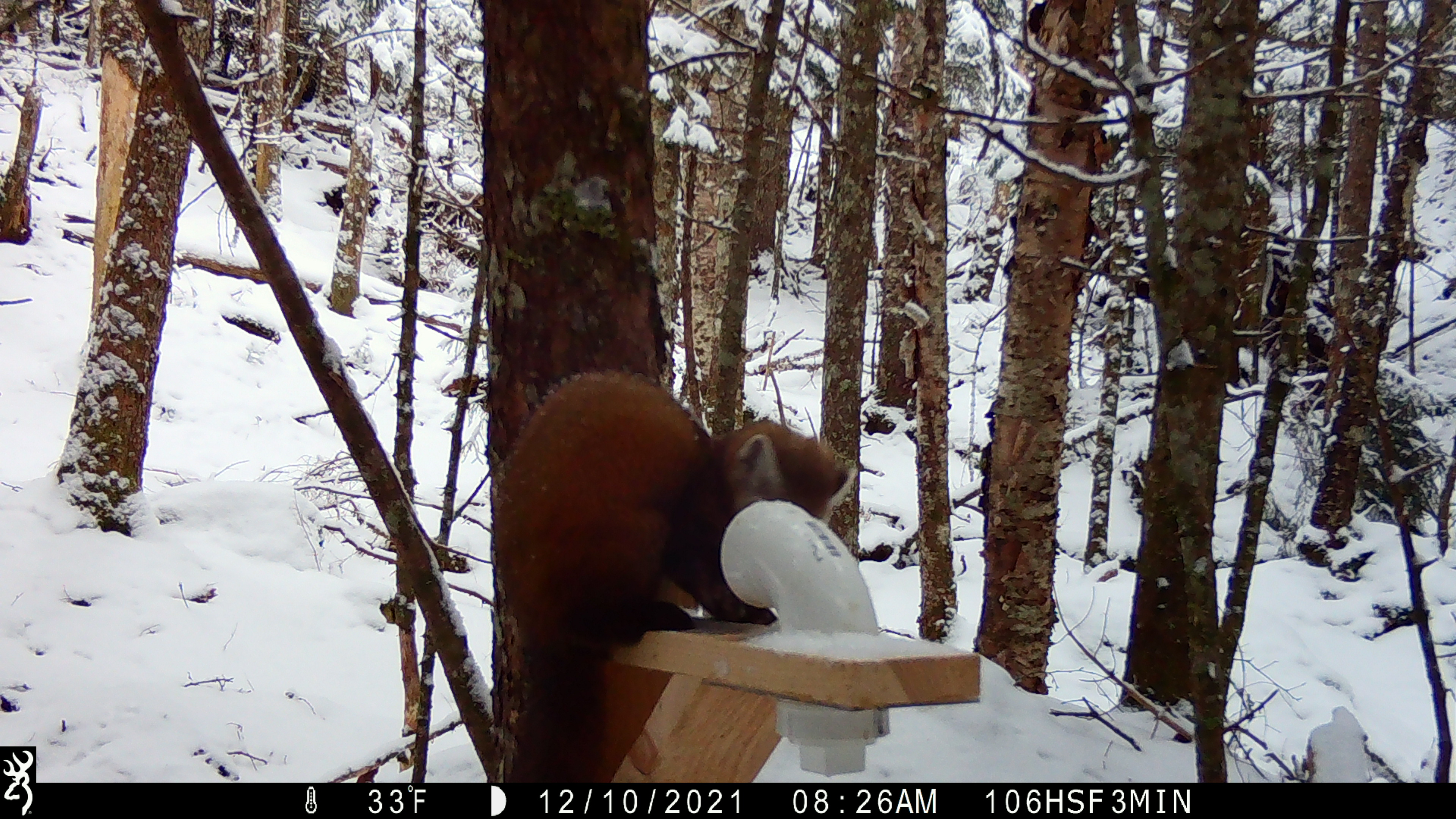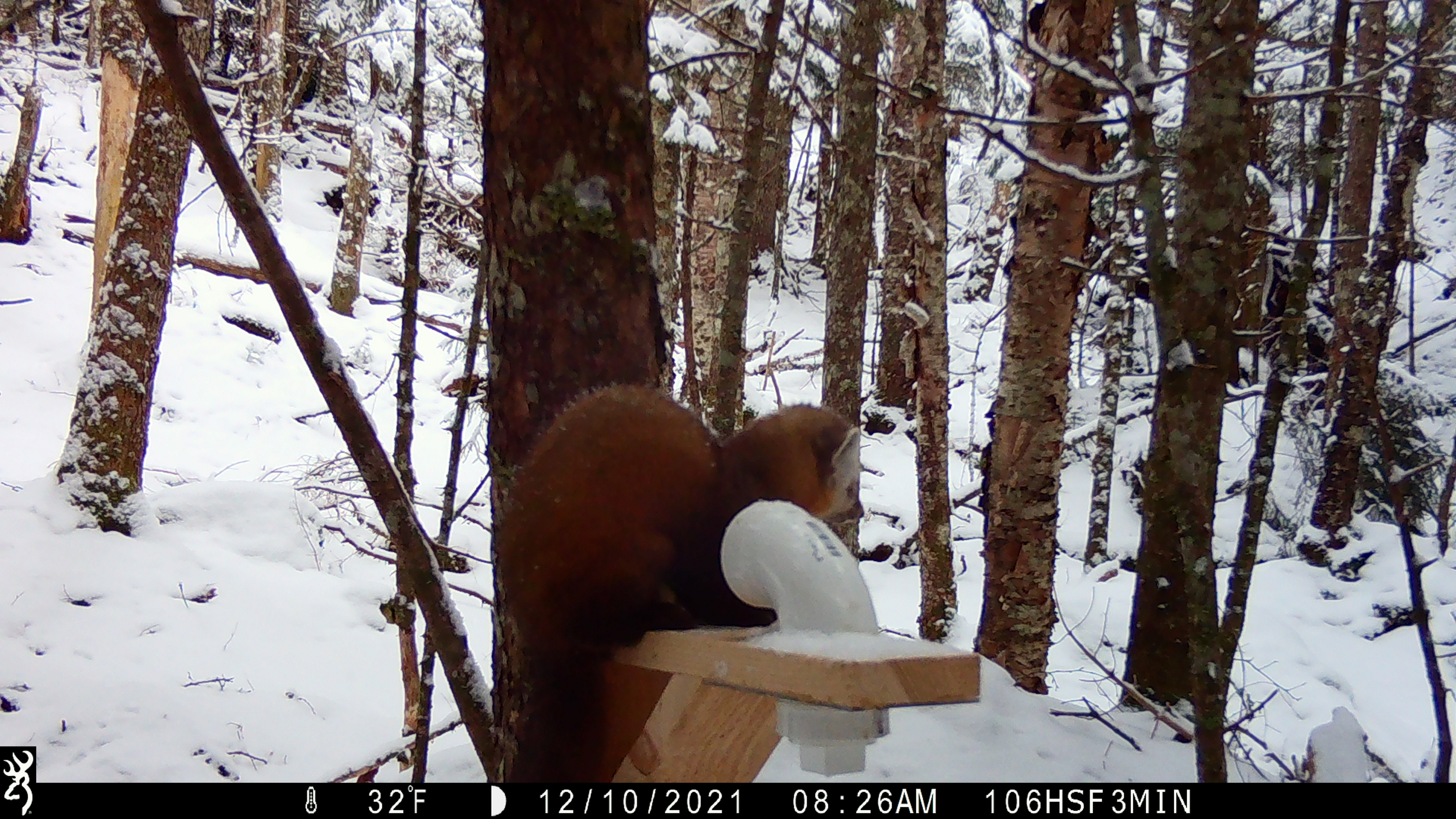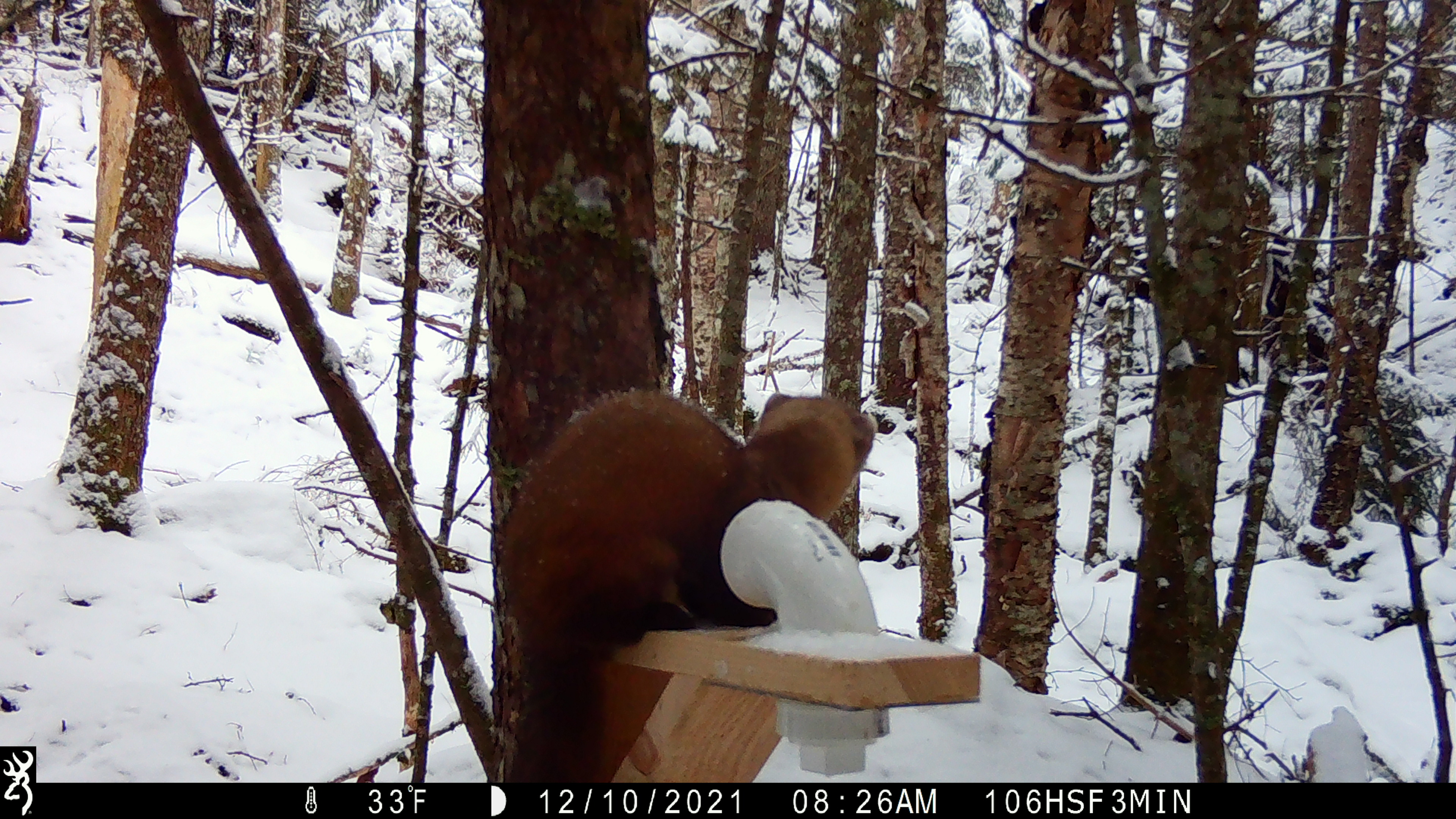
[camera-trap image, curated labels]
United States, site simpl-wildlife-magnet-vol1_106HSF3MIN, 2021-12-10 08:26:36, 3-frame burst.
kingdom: Animalia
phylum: Chordata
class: Mammalia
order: Carnivora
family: Mustelidae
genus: Martes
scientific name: Martes americana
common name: american marten